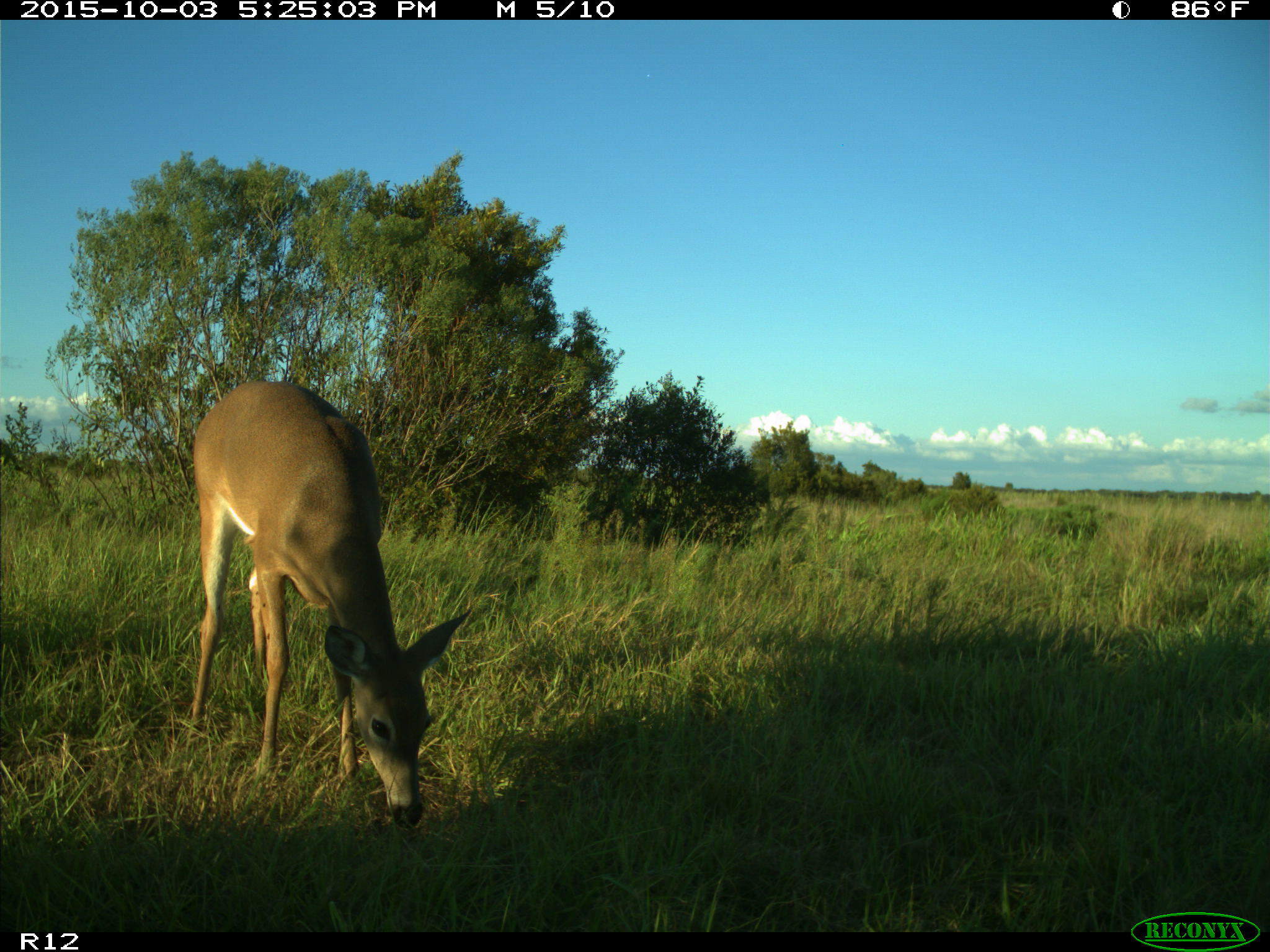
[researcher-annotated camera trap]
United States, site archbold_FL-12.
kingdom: Animalia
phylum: Chordata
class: Mammalia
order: Artiodactyla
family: Cervidae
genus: Odocoileus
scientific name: Odocoileus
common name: deer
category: unidentified deer